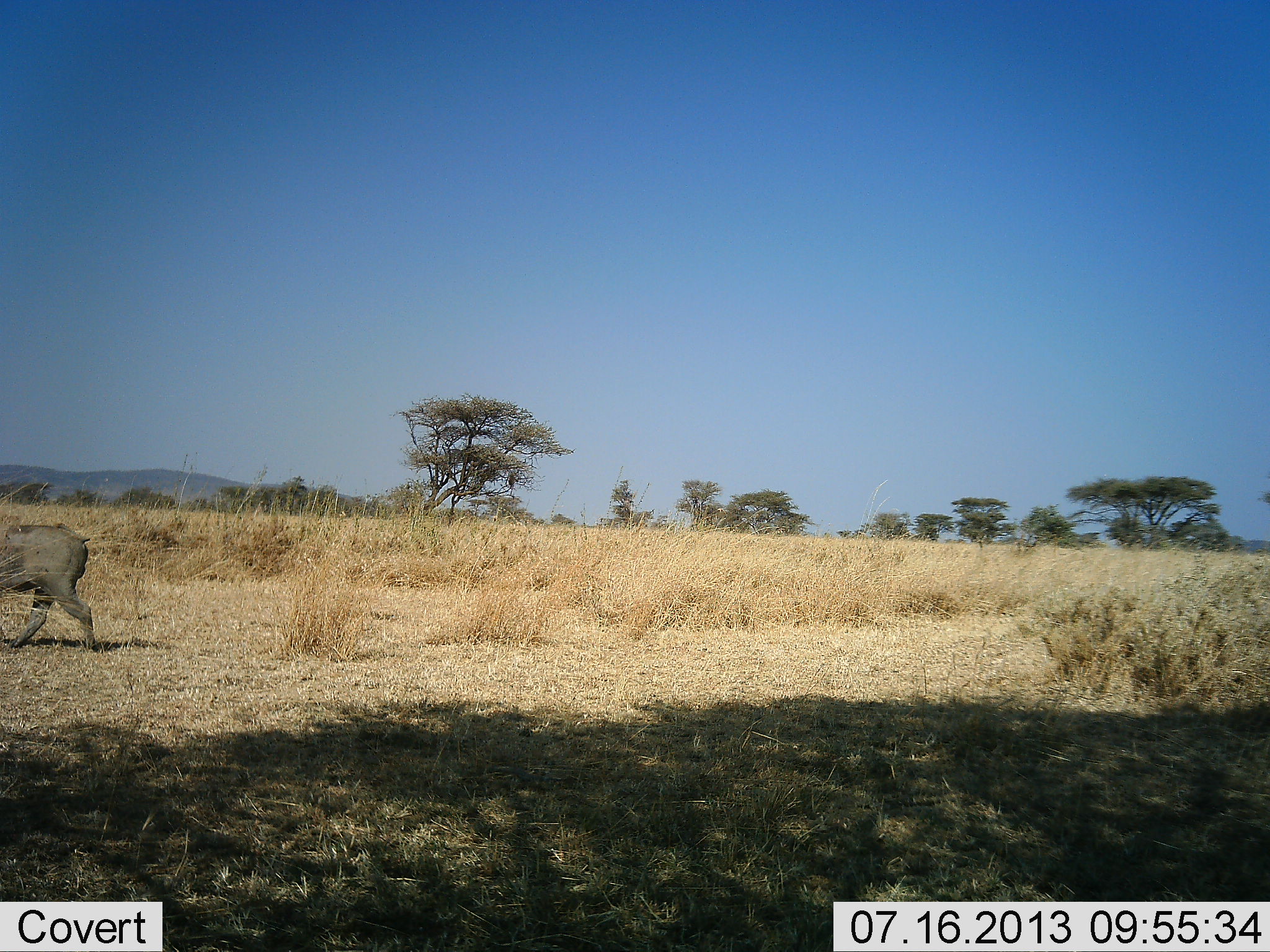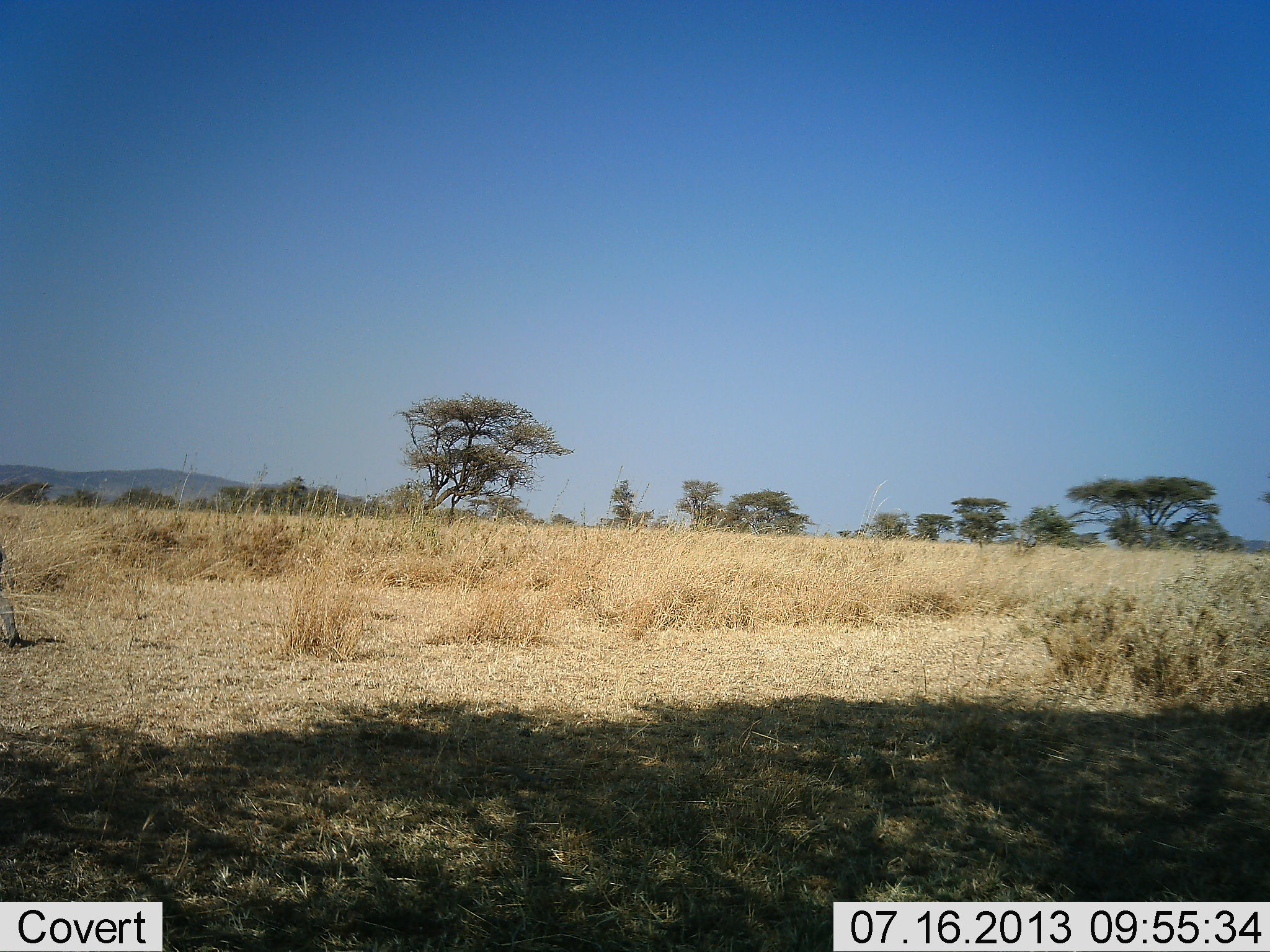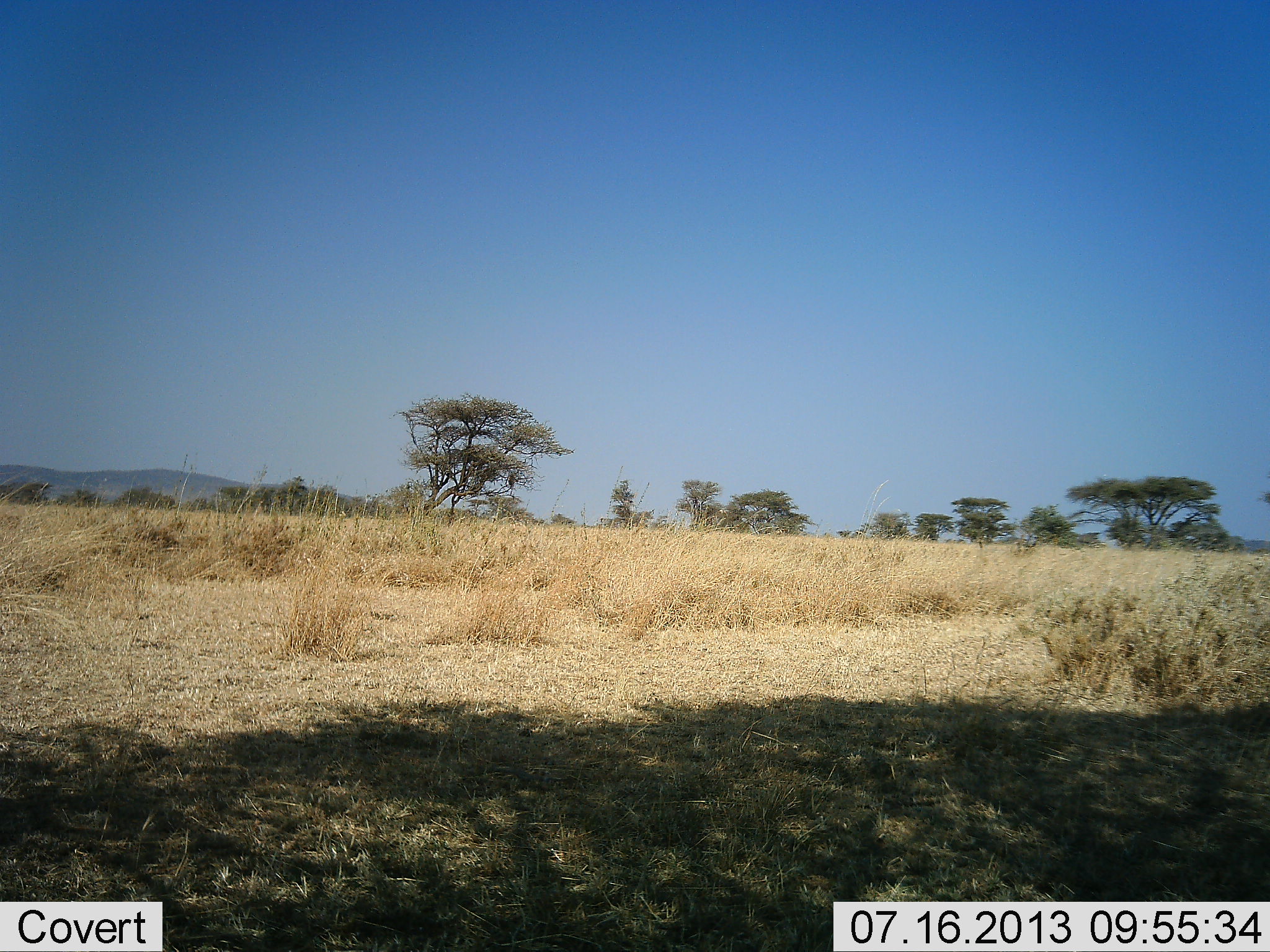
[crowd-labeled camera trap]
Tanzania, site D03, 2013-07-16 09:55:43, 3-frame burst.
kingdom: Animalia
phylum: Chordata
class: Mammalia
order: Artiodactyla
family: Suidae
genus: Phacochoerus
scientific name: Phacochoerus africanus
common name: warthog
Warthog (Phacochoerus africanus), count 1. Behavior (volunteer vote fractions): standing 4%, resting 0%, moving 96%, interacting 0%. Young present (vote fraction): 0%. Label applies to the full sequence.